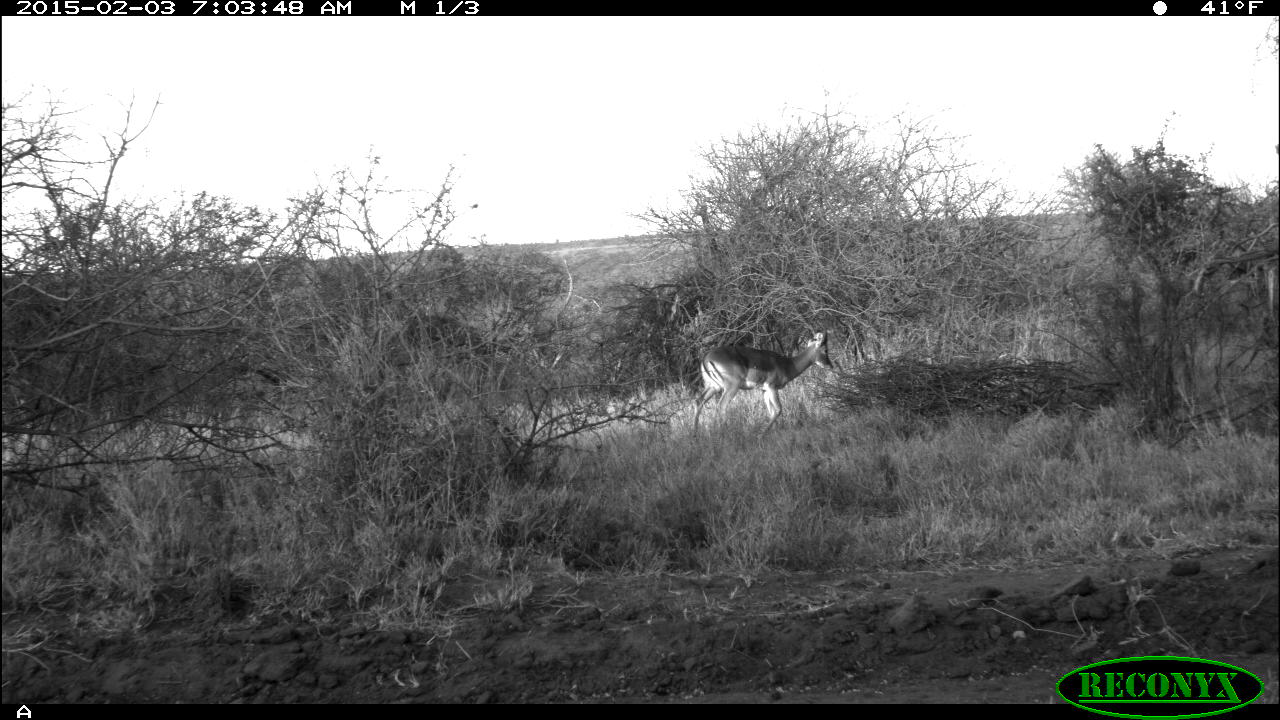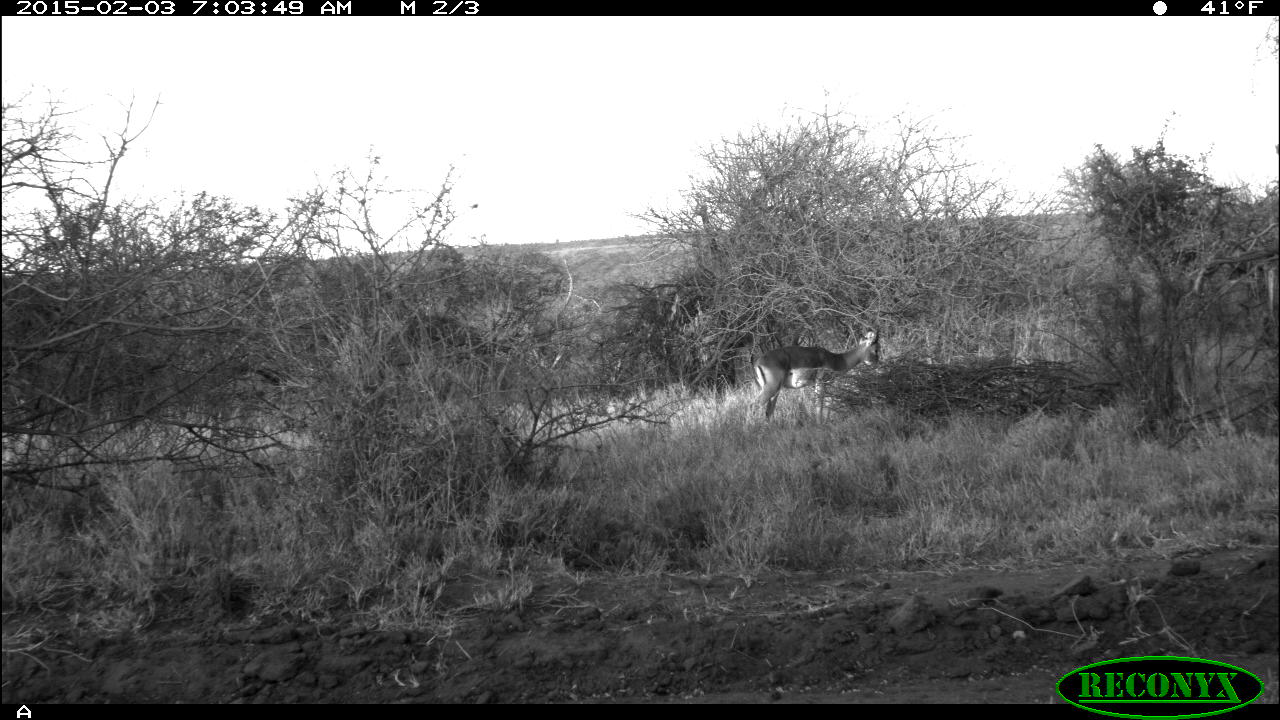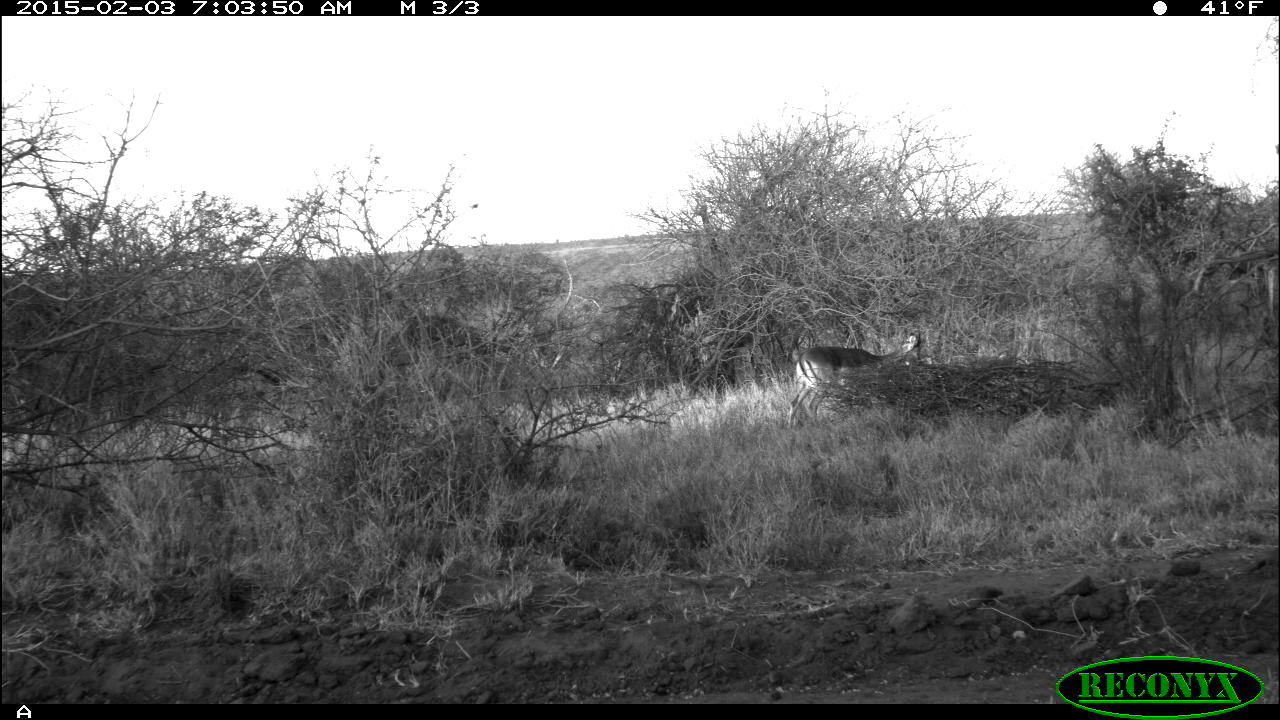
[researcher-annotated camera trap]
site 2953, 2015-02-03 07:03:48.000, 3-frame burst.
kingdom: Animalia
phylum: Chordata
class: Mammalia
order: Artiodactyla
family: Bovidae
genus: Aepyceros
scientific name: Aepyceros melampus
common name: impala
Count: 1.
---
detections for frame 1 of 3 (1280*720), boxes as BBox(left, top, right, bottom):
aepyceros melampus: BBox(691, 327, 832, 443)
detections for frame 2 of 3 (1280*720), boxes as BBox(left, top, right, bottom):
aepyceros melampus: BBox(749, 328, 881, 429)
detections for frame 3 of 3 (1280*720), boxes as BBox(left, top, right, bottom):
aepyceros melampus: BBox(789, 331, 922, 429)